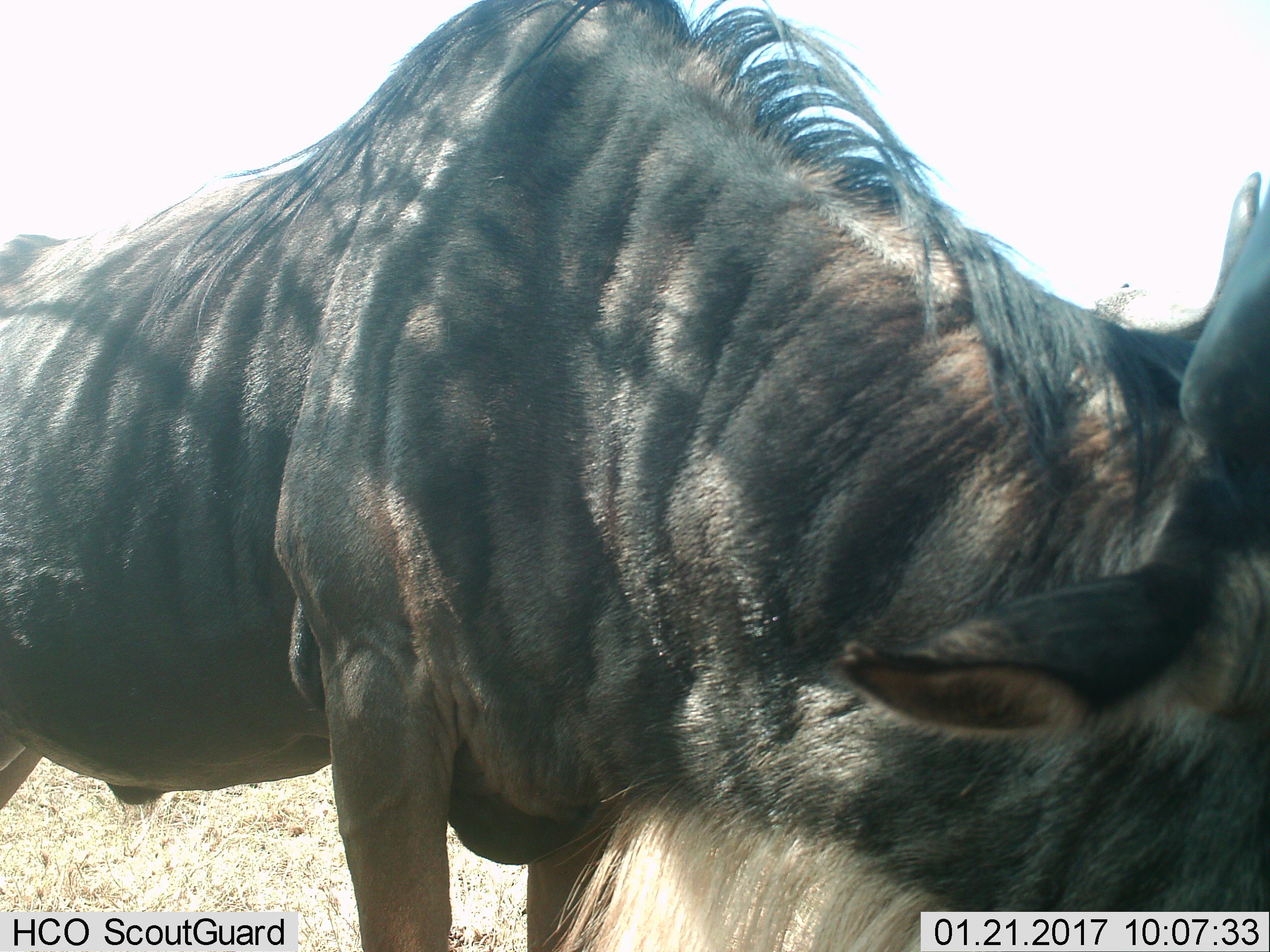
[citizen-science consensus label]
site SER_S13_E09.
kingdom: Animalia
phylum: Chordata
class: Mammalia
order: Artiodactyla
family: Bovidae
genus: Connochaetes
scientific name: Connochaetes taurinus taurinus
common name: blue wildebeest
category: wildebeestblue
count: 1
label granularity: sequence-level